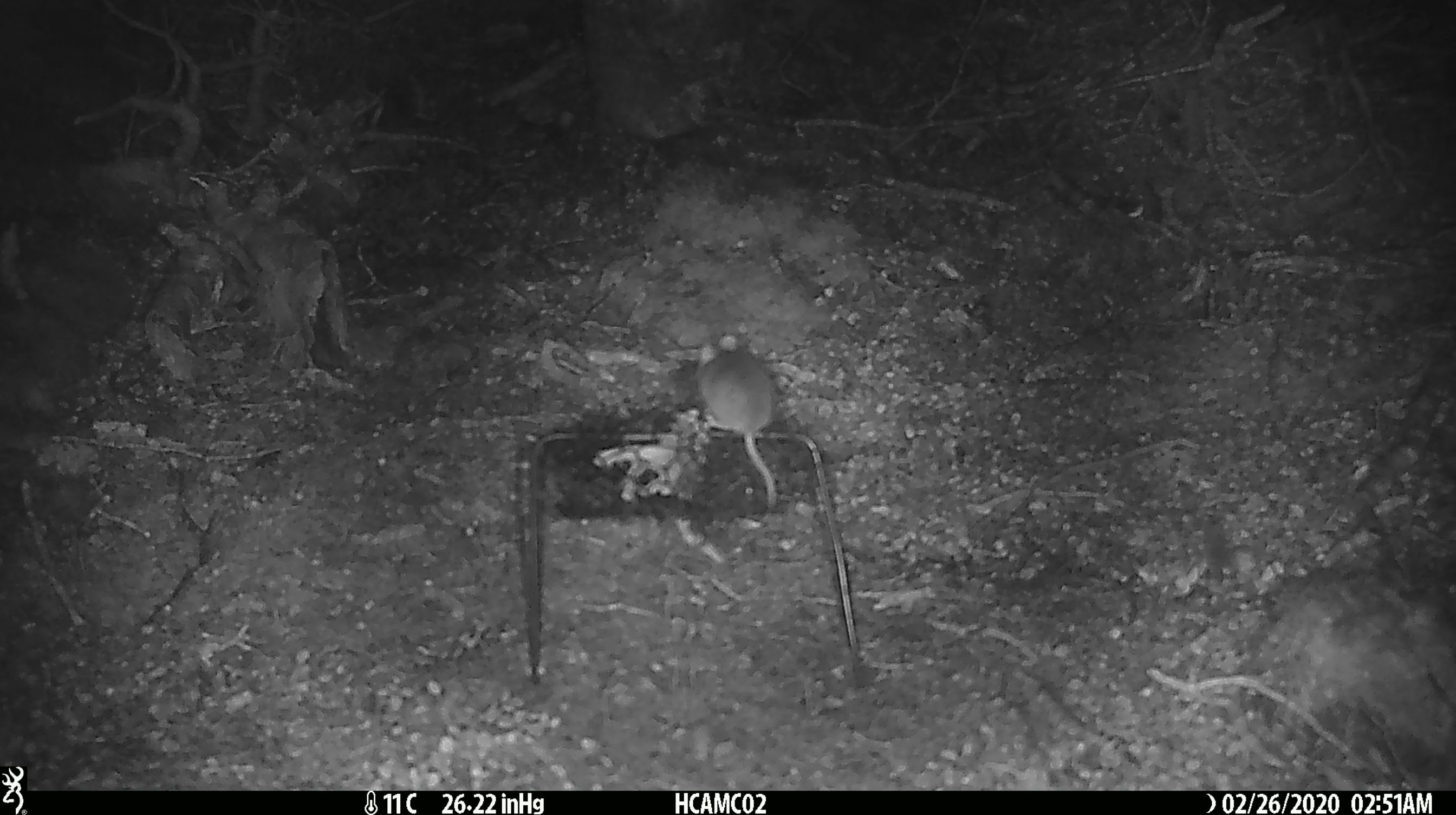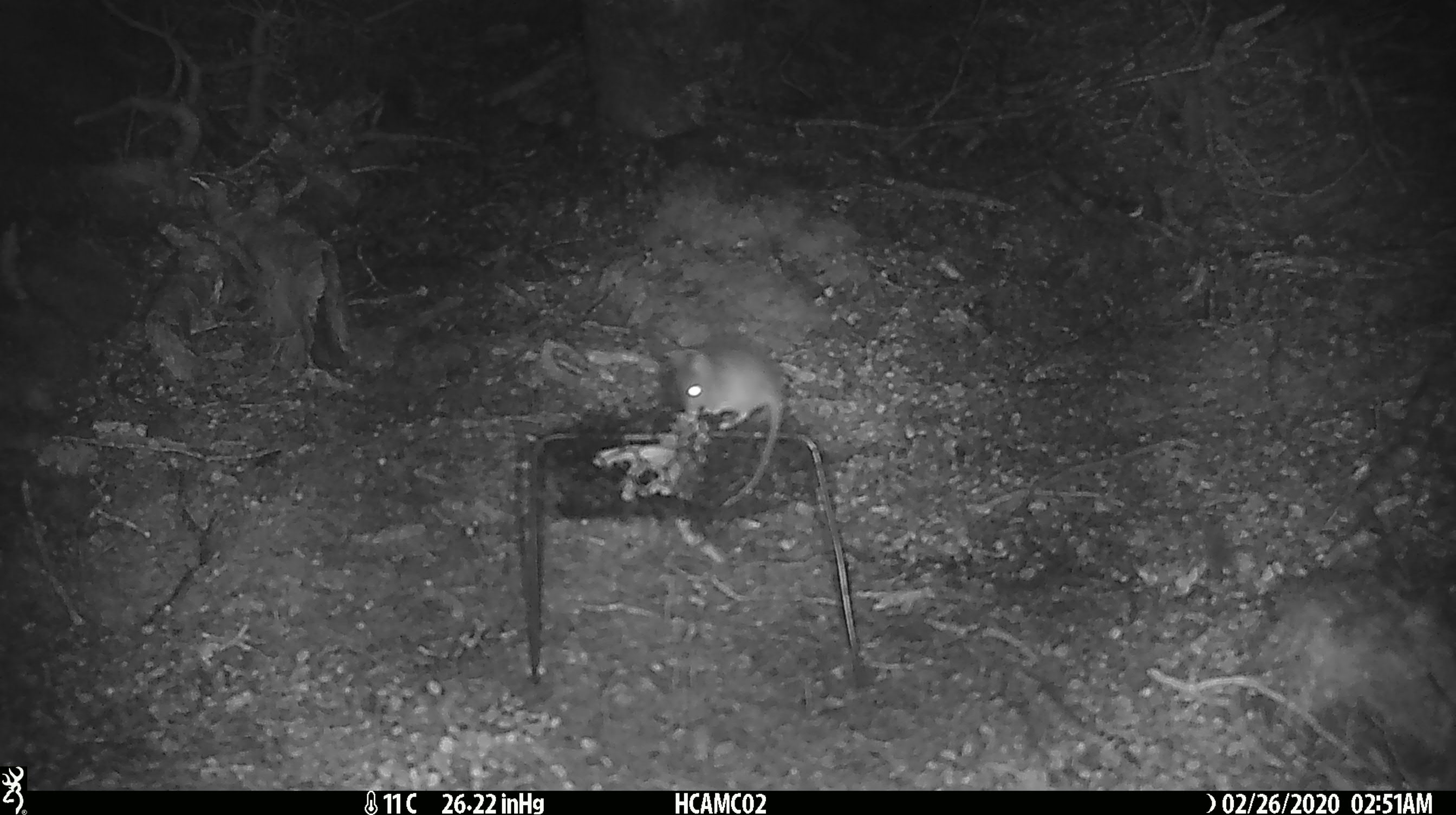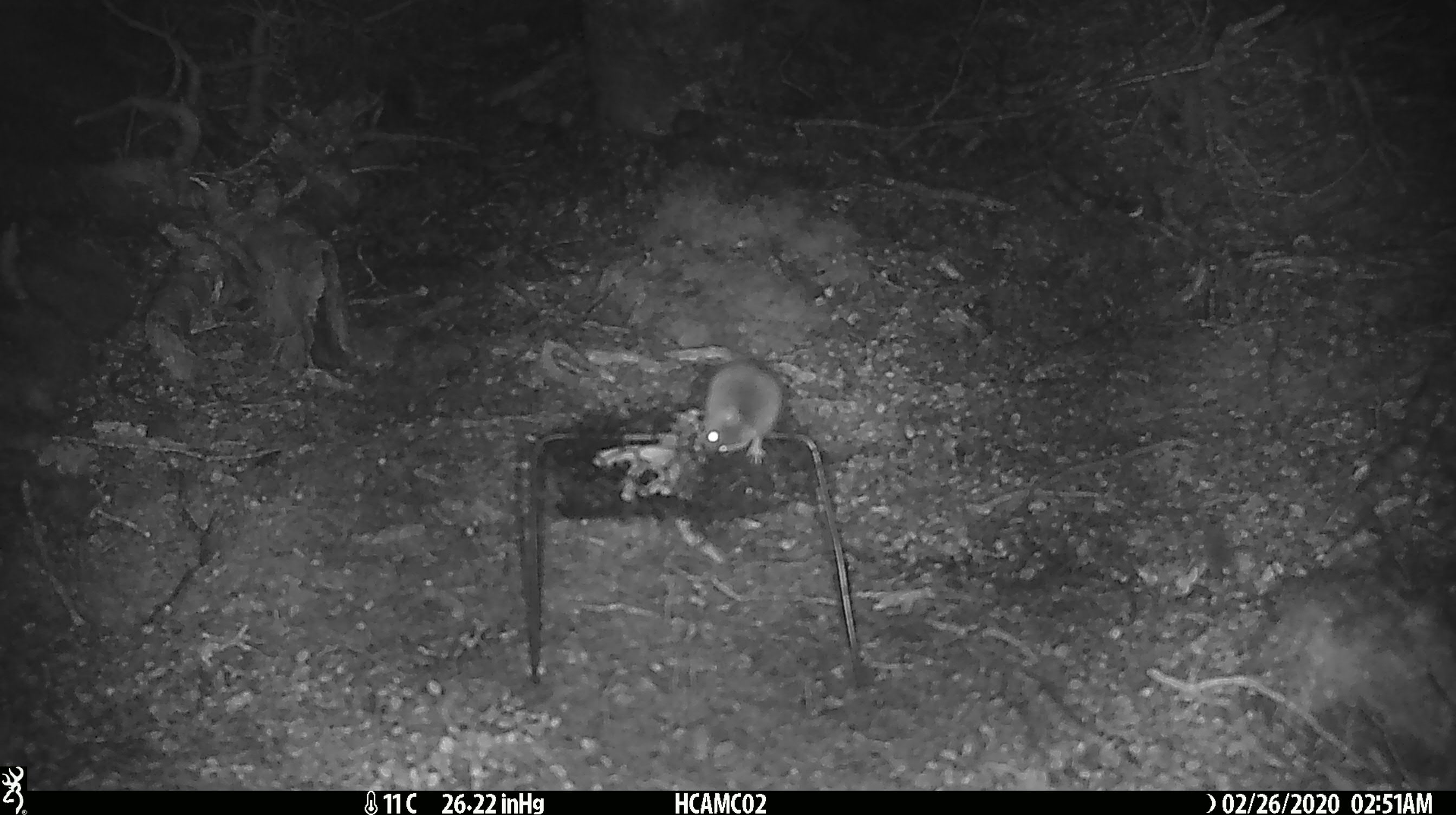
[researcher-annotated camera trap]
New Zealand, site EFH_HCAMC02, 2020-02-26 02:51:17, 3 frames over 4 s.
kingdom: Animalia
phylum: Chordata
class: Mammalia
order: Rodentia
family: Muridae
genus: Mus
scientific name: Mus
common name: mouse